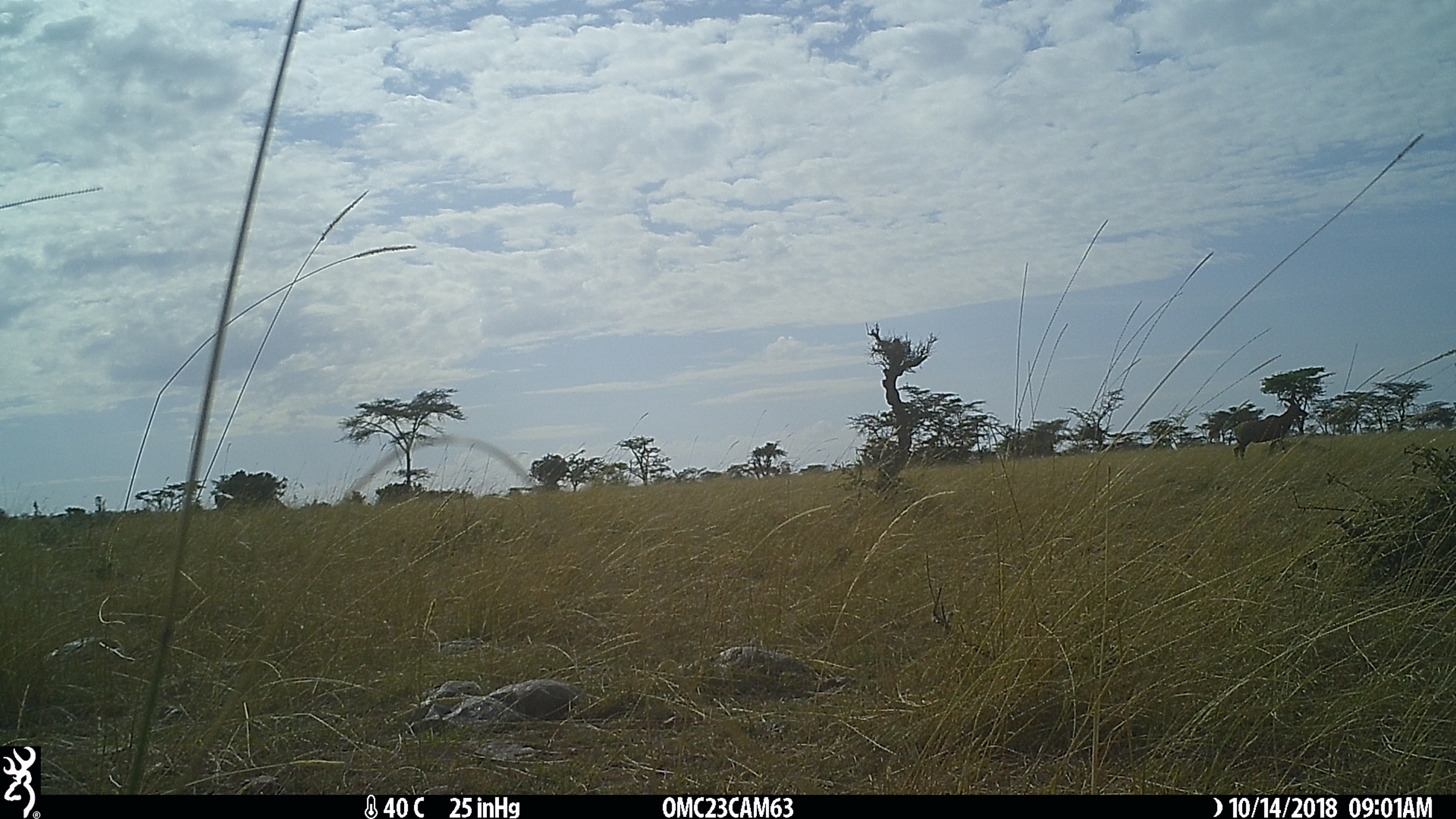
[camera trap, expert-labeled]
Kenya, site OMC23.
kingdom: Animalia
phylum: Chordata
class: Mammalia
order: Artiodactyla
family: Bovidae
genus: Damaliscus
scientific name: Damaliscus lunatus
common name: topi